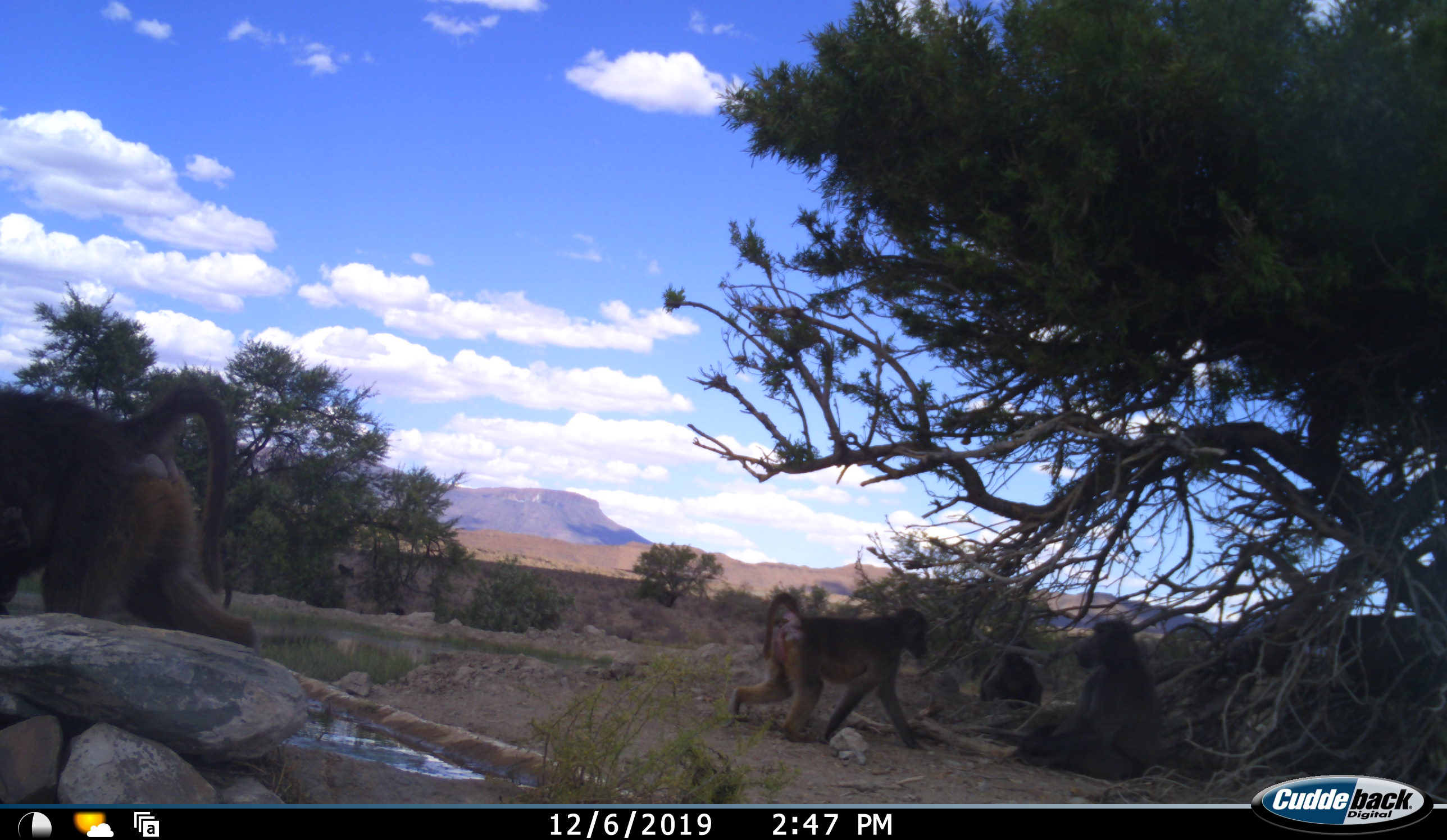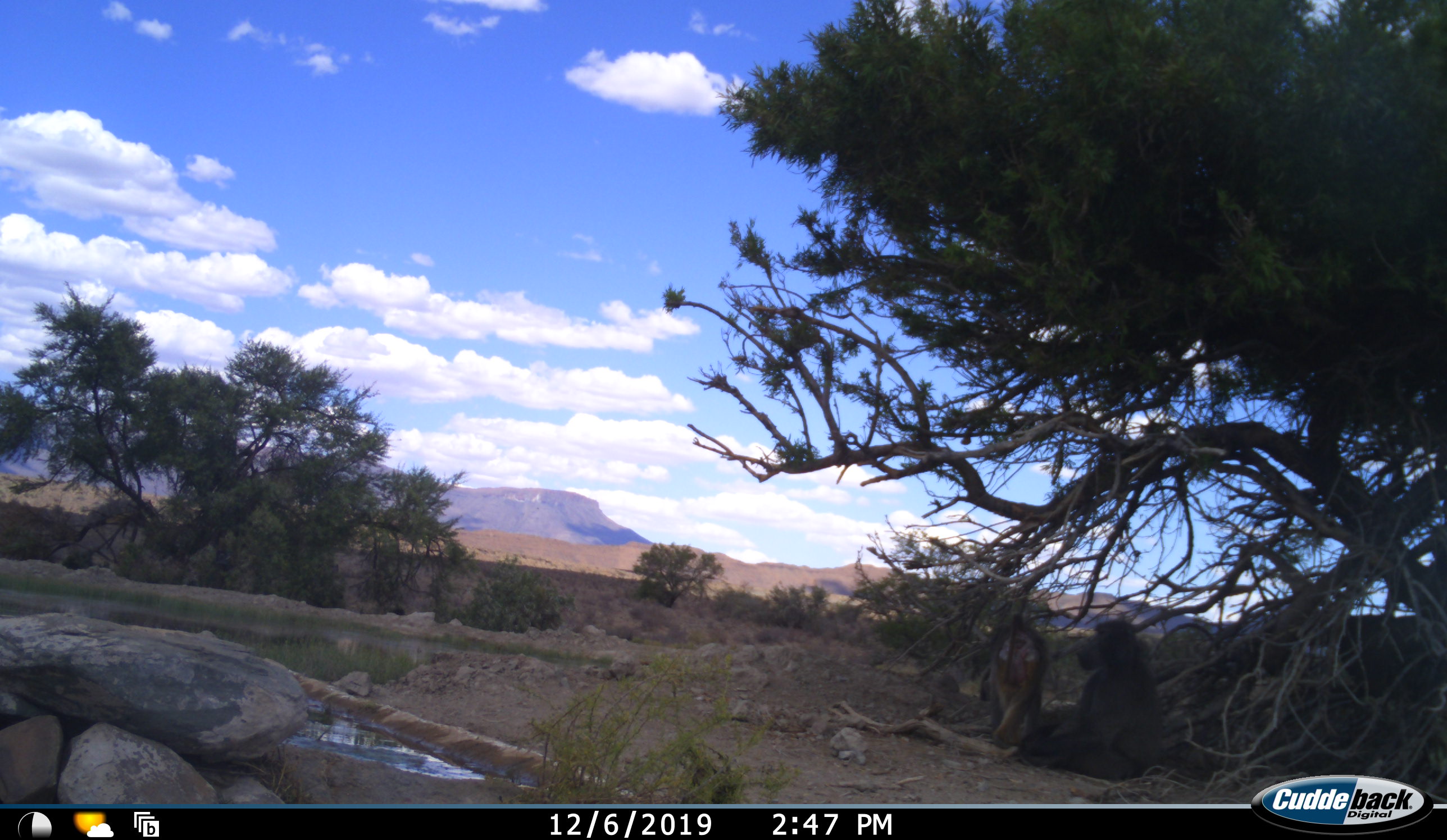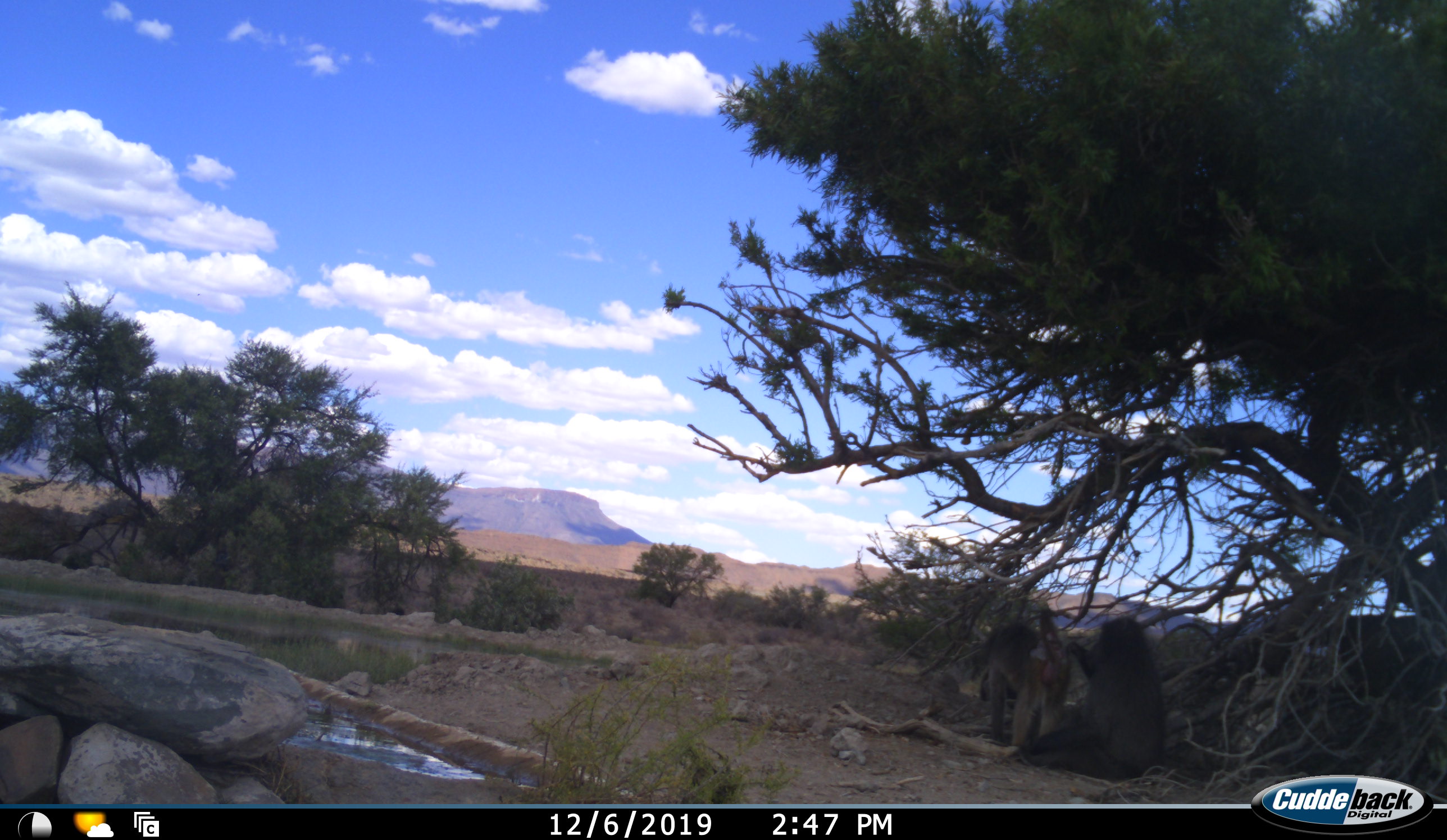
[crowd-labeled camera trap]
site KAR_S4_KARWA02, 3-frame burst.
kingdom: Animalia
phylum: Chordata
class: Mammalia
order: Primates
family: Cercopithecidae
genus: Papio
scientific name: Papio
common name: baboon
Baboon (Papio), count 4. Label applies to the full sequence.